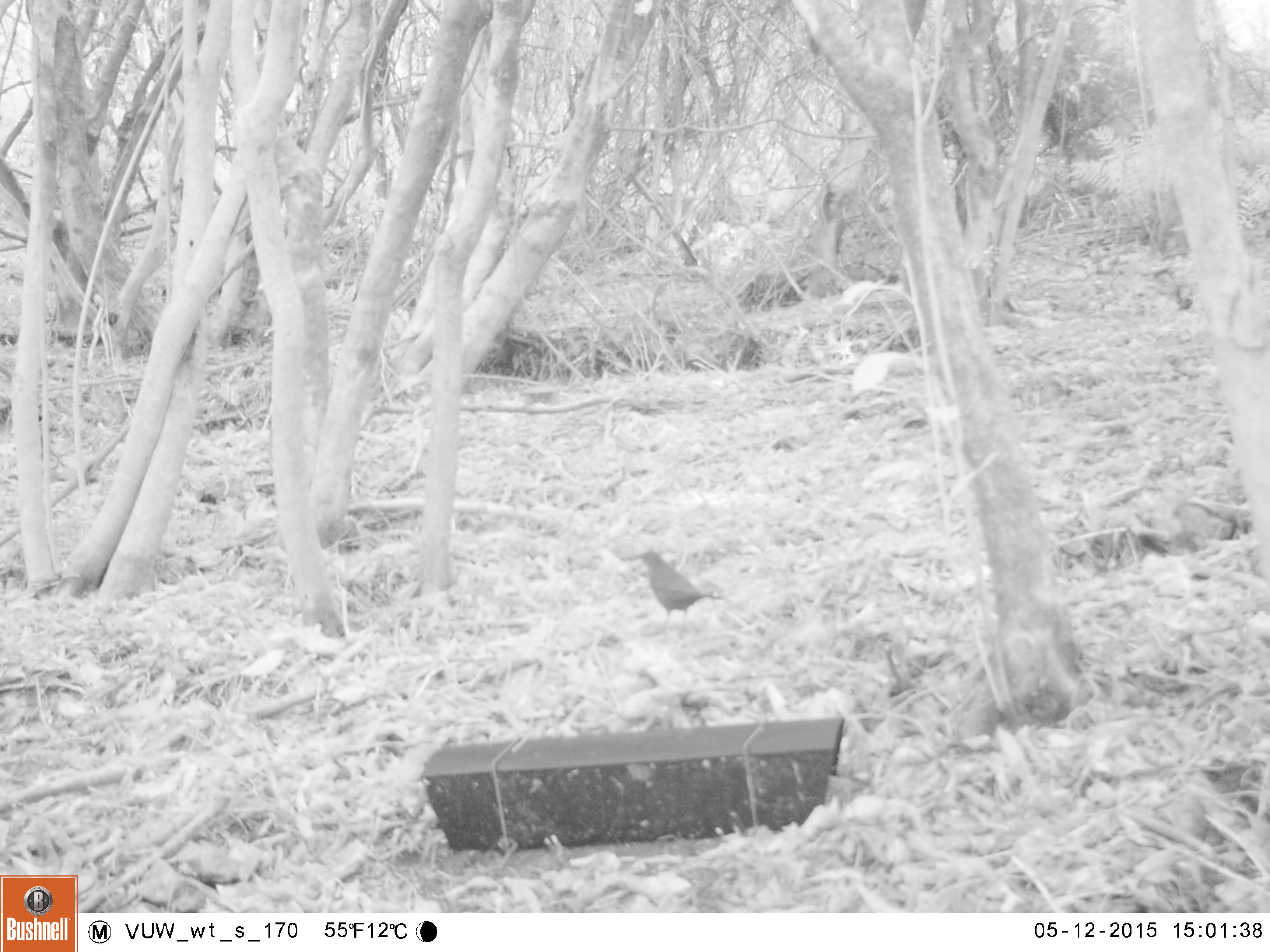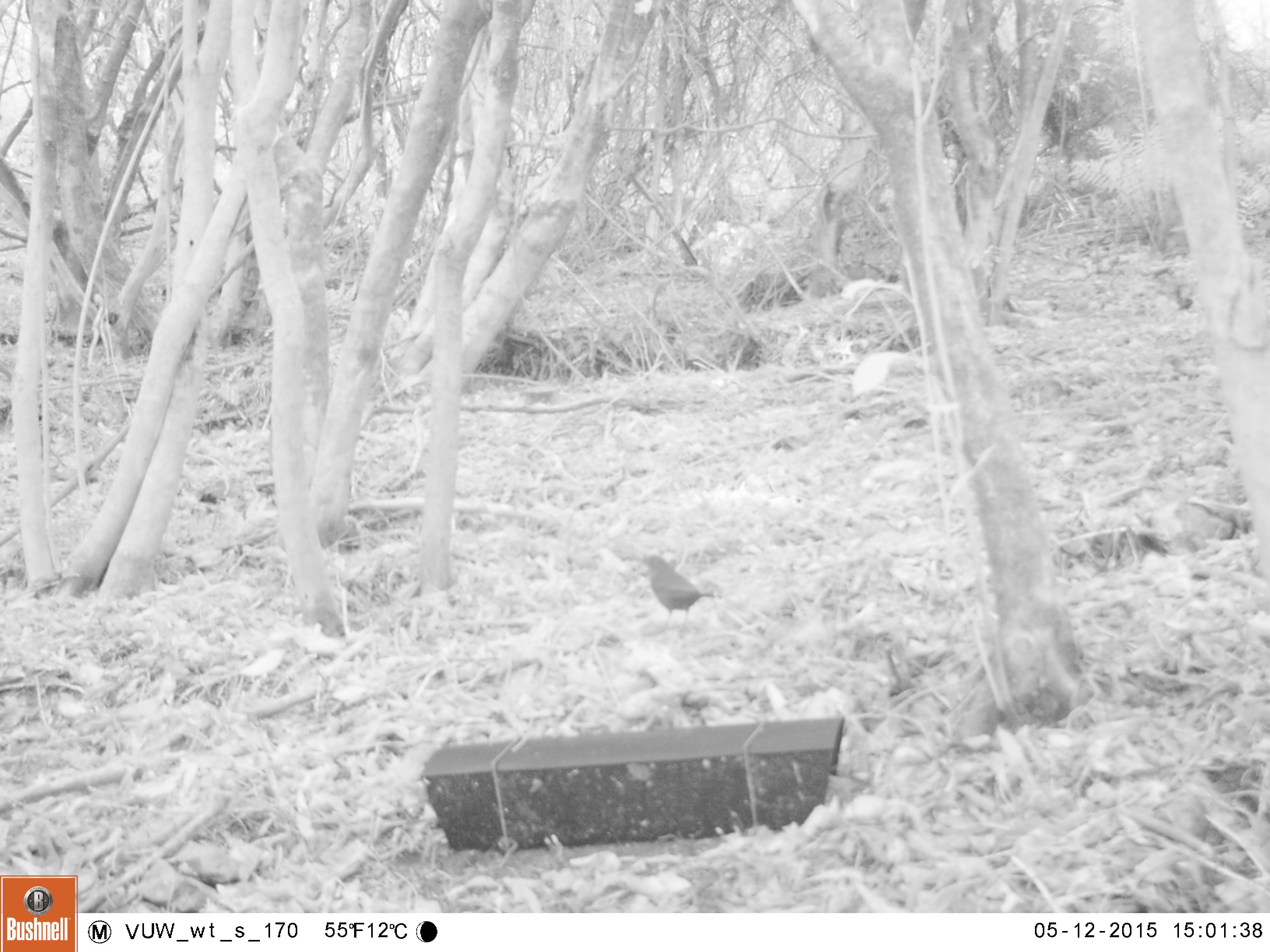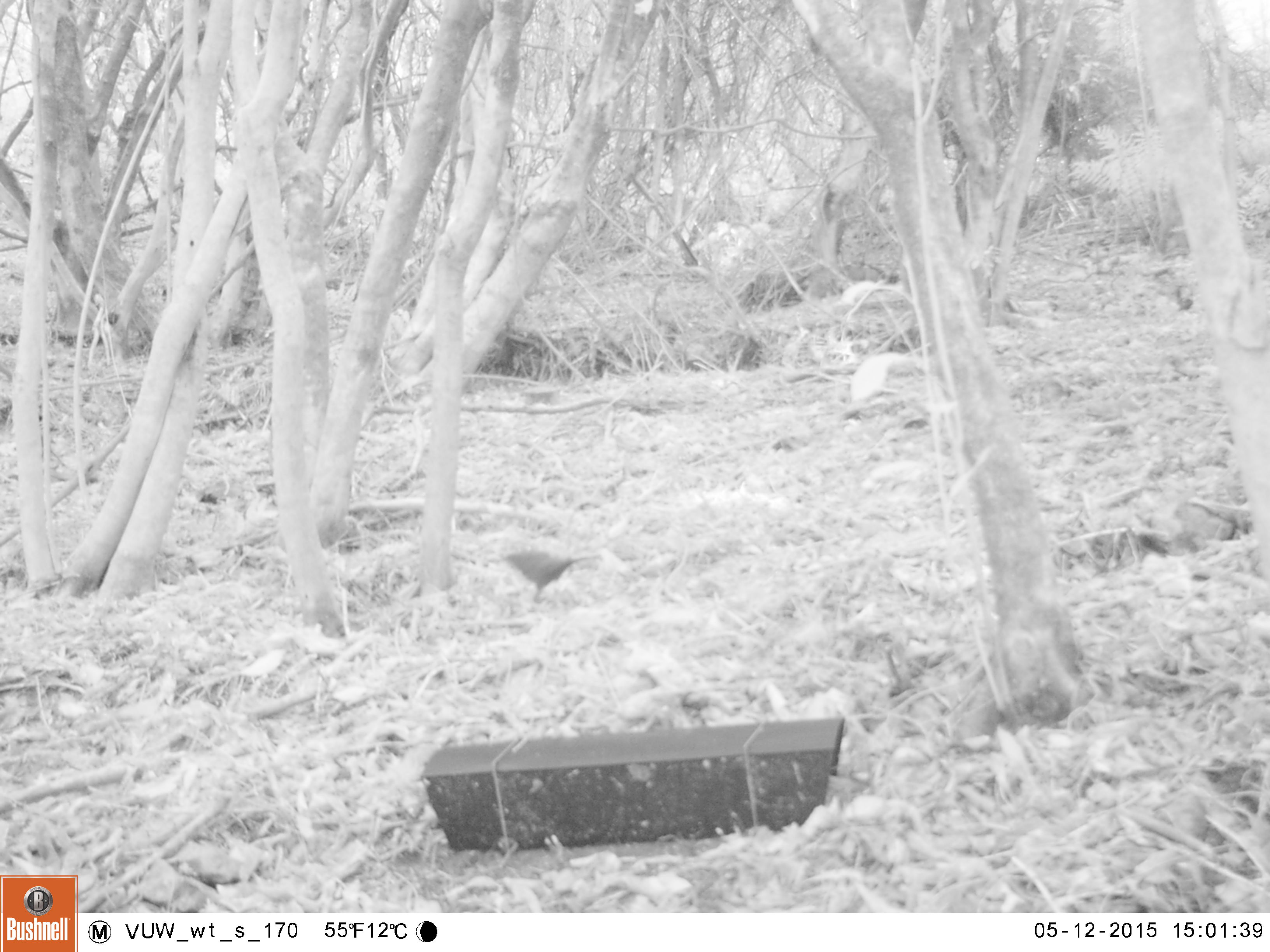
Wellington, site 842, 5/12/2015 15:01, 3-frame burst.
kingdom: Animalia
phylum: Chordata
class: Aves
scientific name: Aves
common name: bird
Bird (Aves).